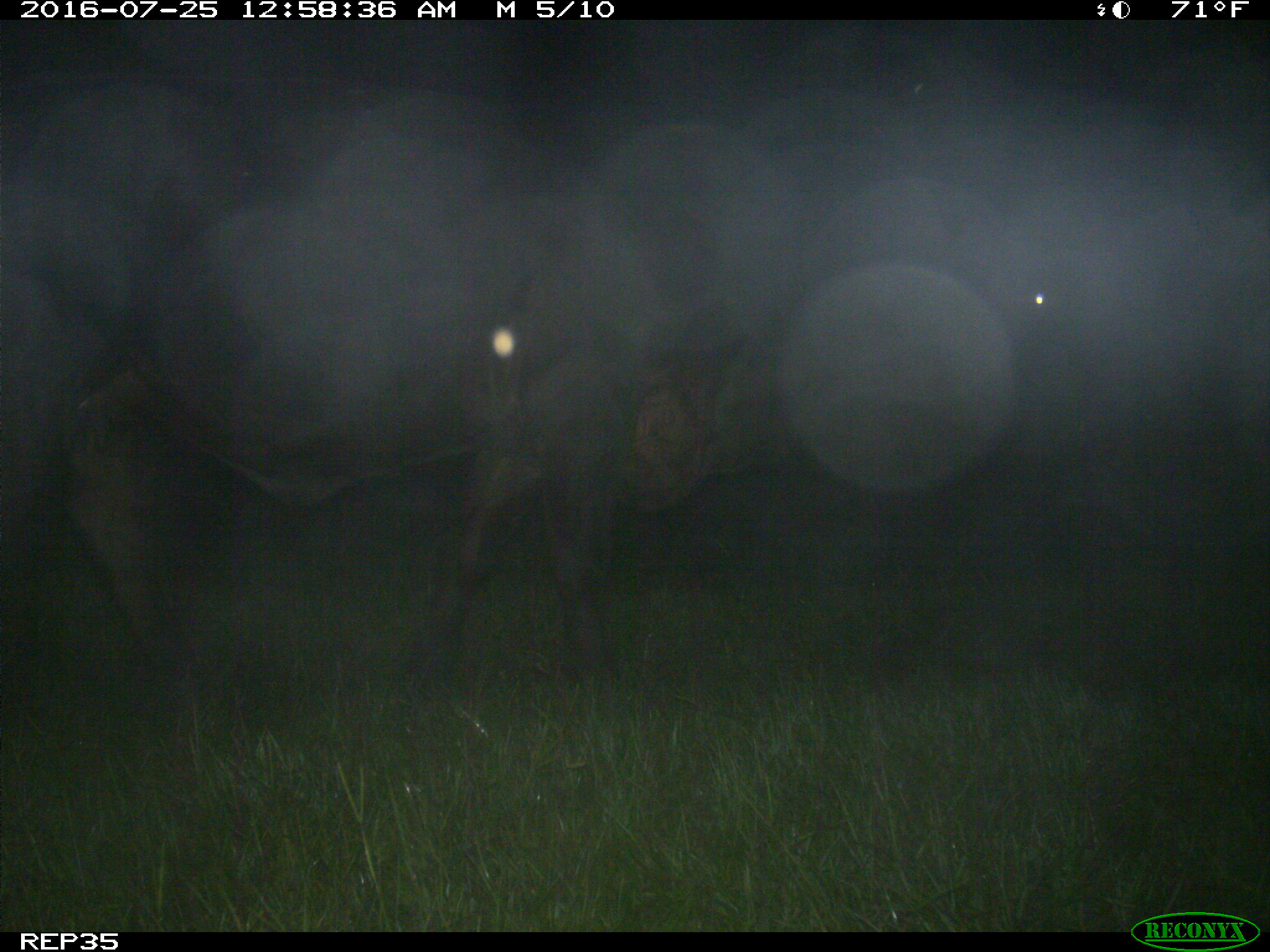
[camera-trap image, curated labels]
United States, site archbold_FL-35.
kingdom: Animalia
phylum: Chordata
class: Mammalia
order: Artiodactyla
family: Bovidae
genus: Bos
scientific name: Bos taurus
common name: domestic cow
Bos taurus (domestic cow).